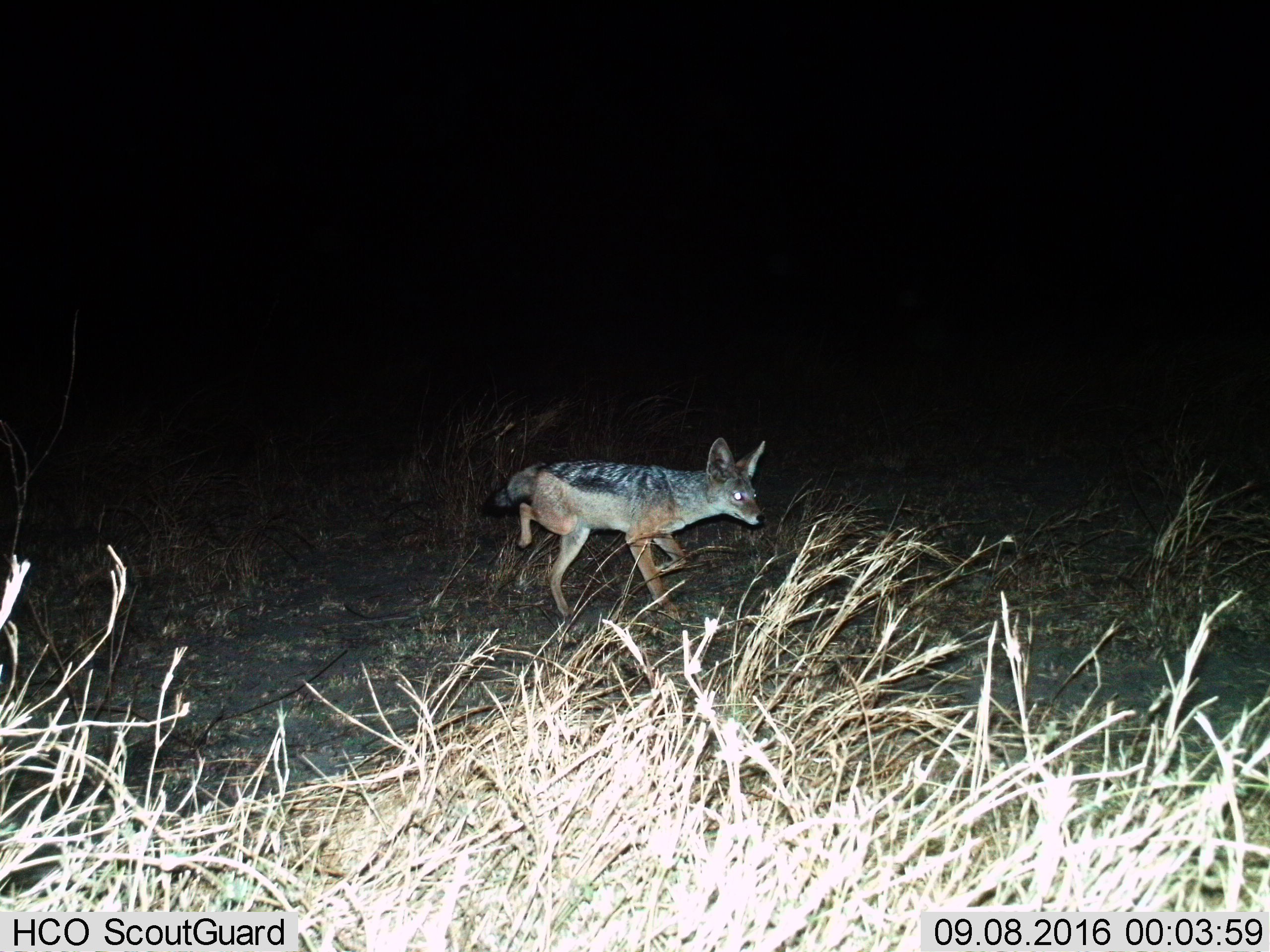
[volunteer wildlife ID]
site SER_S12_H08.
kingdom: Animalia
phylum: Chordata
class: Mammalia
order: Carnivora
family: Canidae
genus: Lupulella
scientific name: Lupulella mesomelas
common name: black-backed jackal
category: jackalblackbacked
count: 1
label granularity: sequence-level